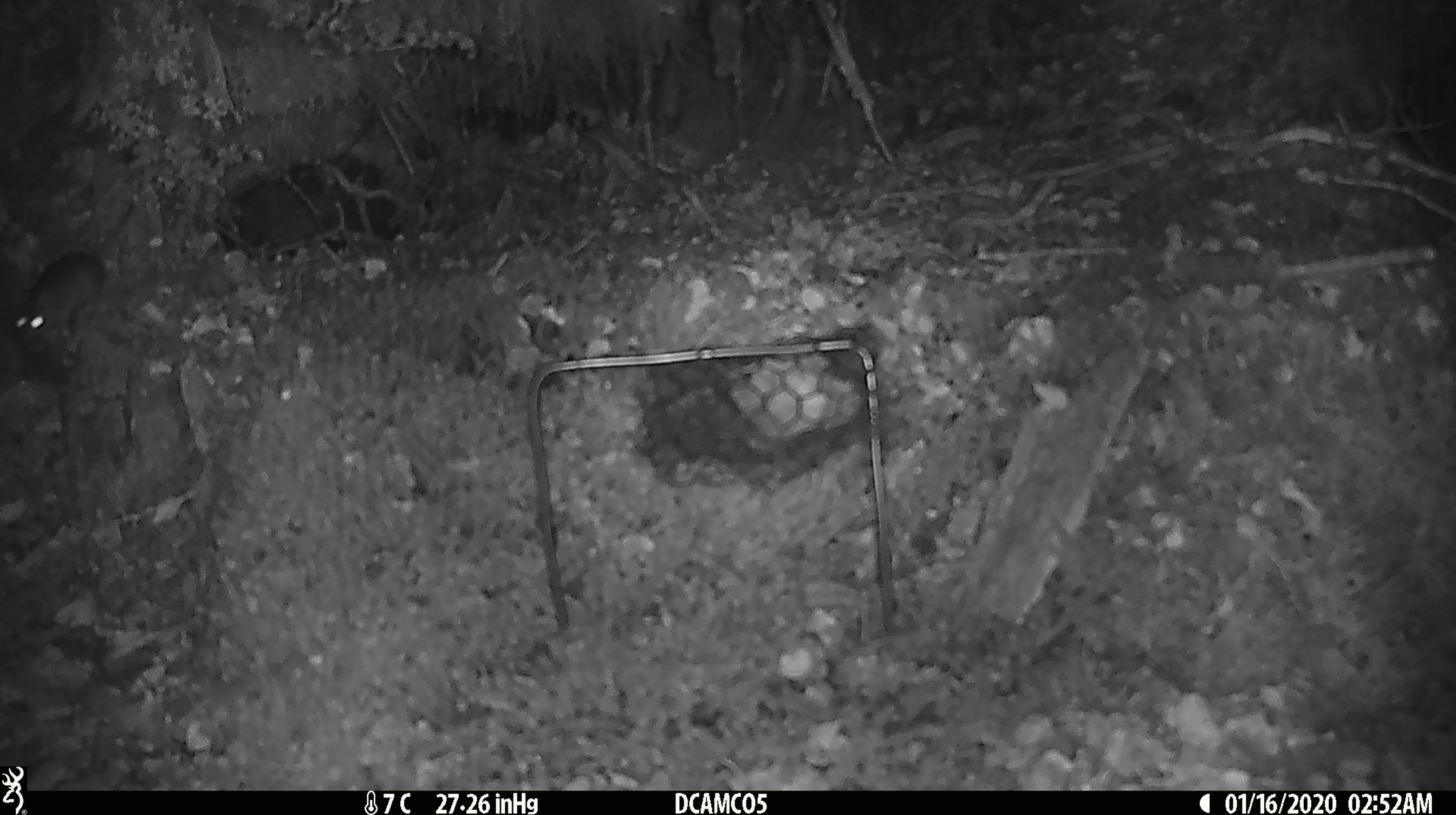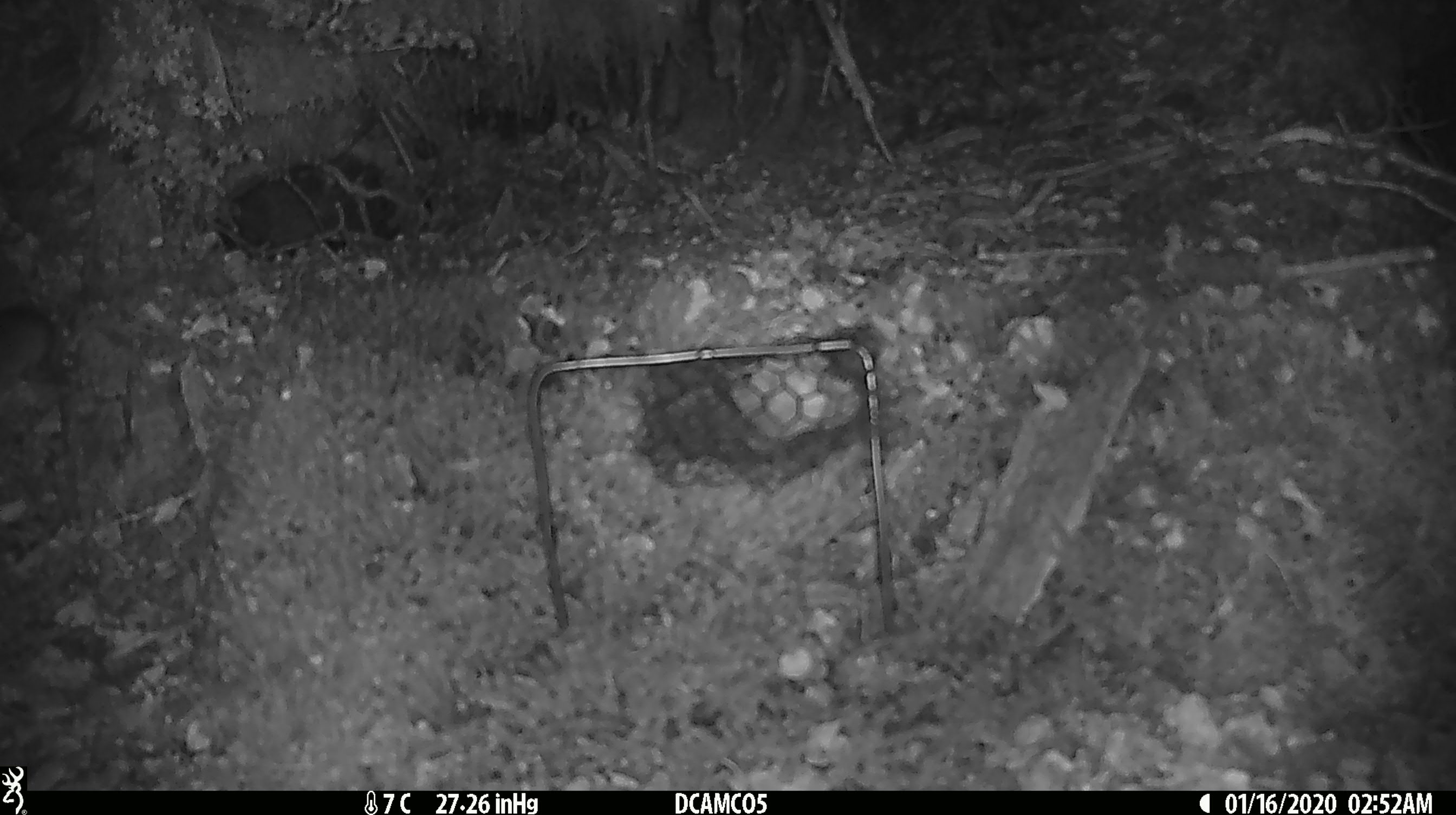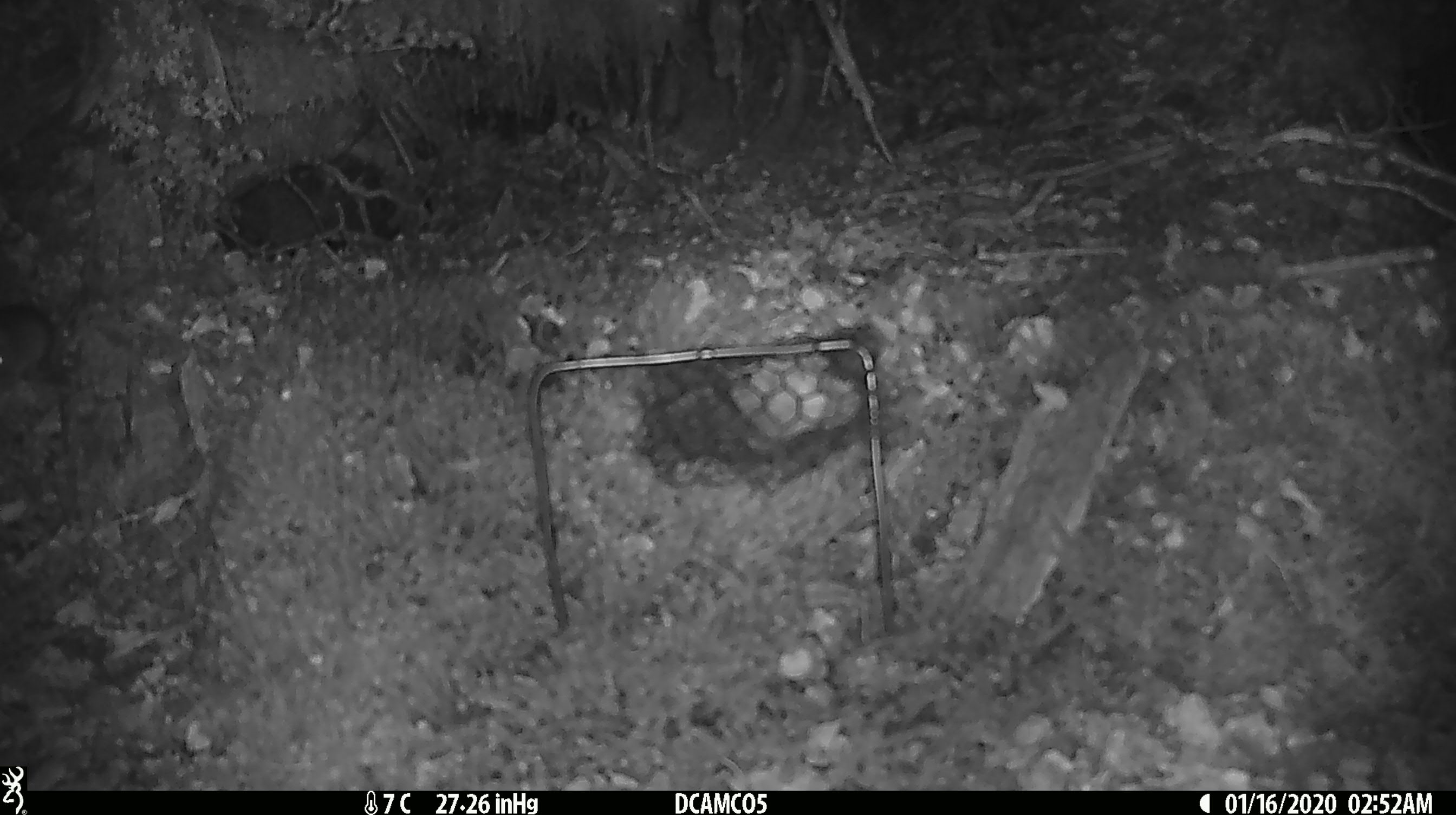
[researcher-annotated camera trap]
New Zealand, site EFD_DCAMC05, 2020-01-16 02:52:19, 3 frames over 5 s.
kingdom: Animalia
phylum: Chordata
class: Mammalia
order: Rodentia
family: Muridae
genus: Mus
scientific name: Mus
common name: mouse